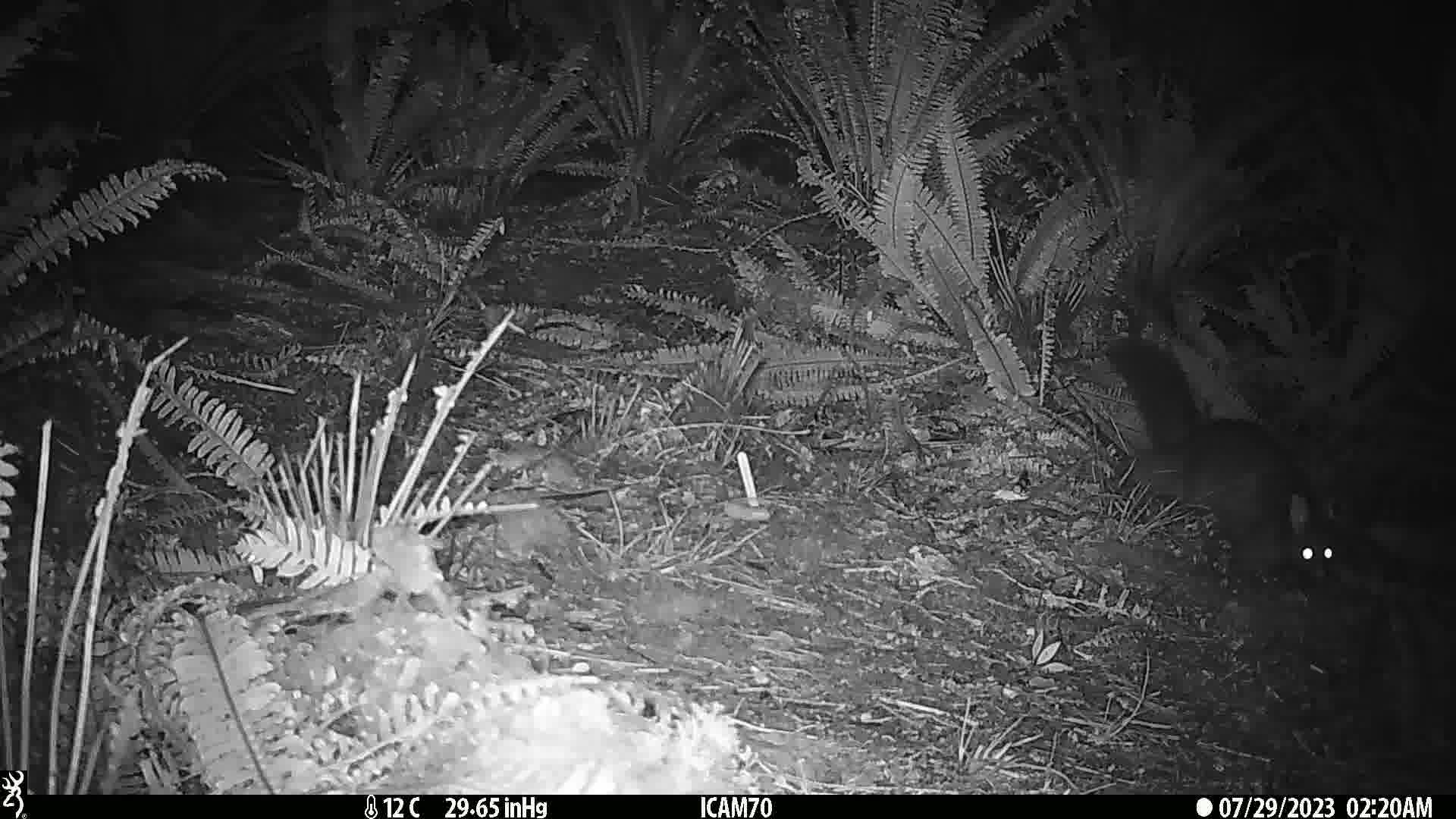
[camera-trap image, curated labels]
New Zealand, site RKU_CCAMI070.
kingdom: Animalia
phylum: Chordata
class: Mammalia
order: Diprotodontia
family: Phalangeridae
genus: Trichosurus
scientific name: Trichosurus vulpecula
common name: common brushtail possum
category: possum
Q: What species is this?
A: Possum (common brushtail possum) (Trichosurus vulpecula).